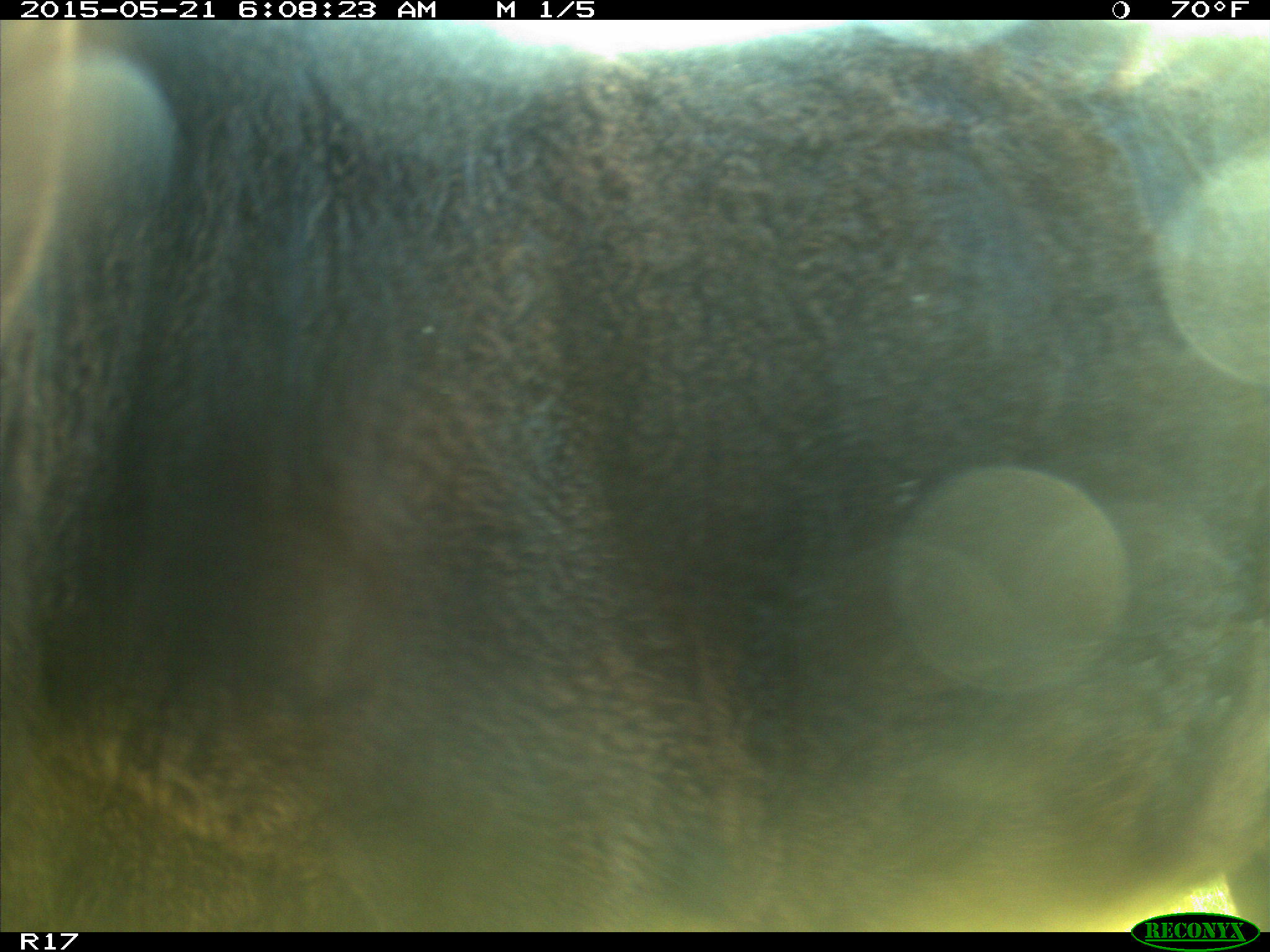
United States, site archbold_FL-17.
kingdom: Animalia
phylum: Chordata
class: Mammalia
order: Artiodactyla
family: Bovidae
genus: Bos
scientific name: Bos taurus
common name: domestic cow